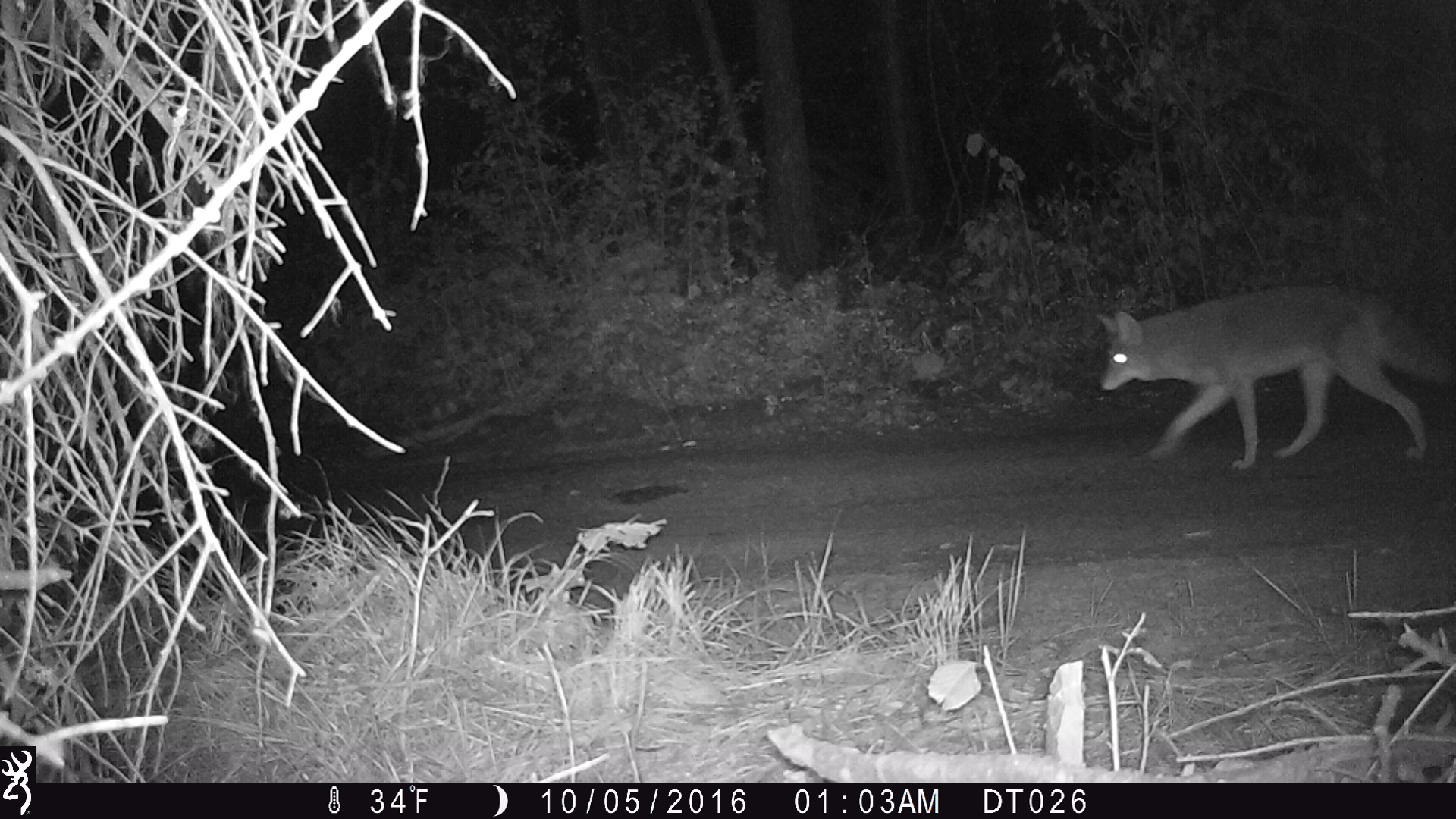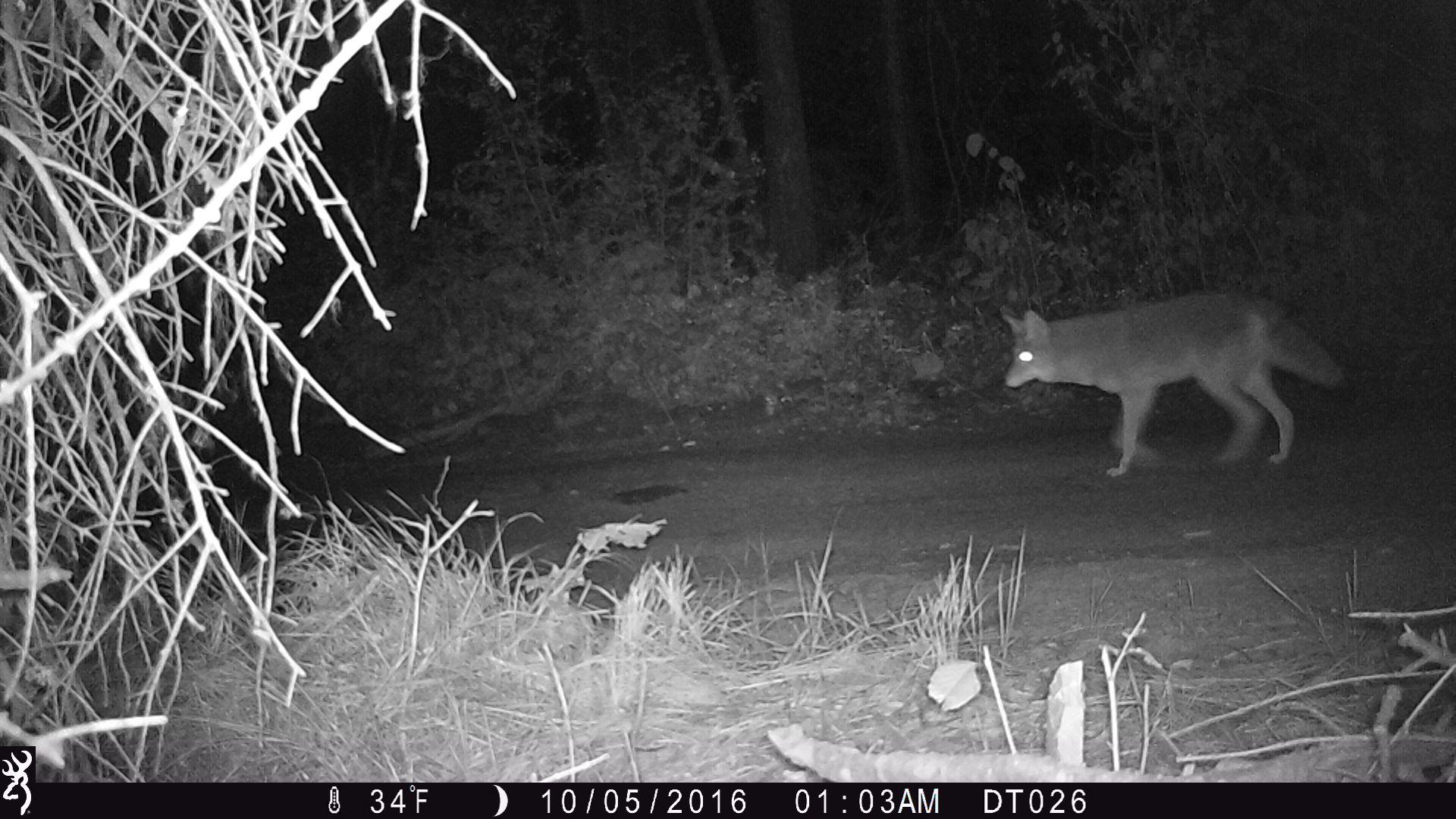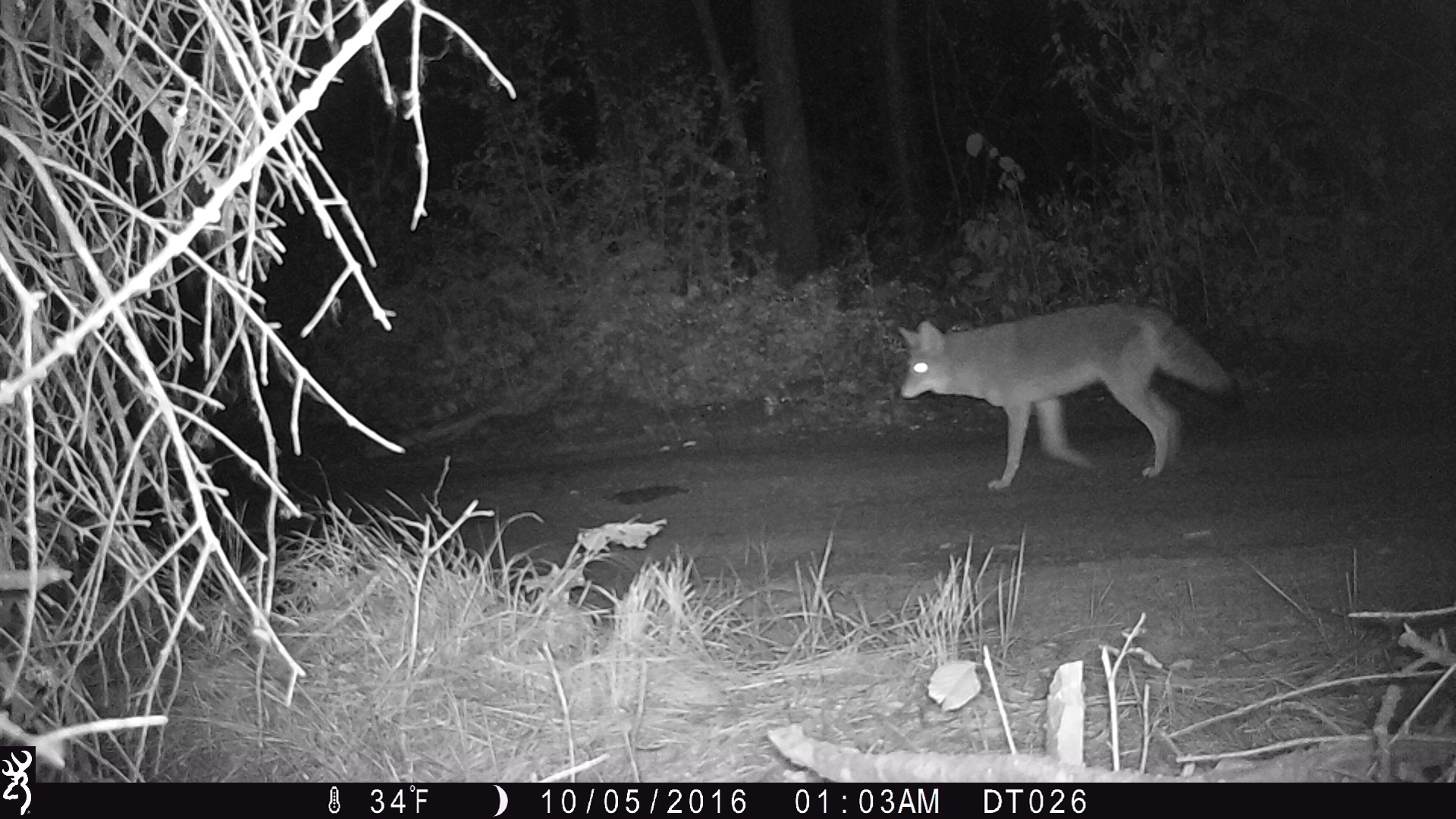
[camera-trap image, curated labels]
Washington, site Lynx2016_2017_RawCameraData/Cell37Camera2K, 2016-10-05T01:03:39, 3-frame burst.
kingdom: Animalia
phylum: Chordata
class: Mammalia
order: Carnivora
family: Canidae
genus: Canis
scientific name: Canis latrans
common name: coyote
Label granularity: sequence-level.